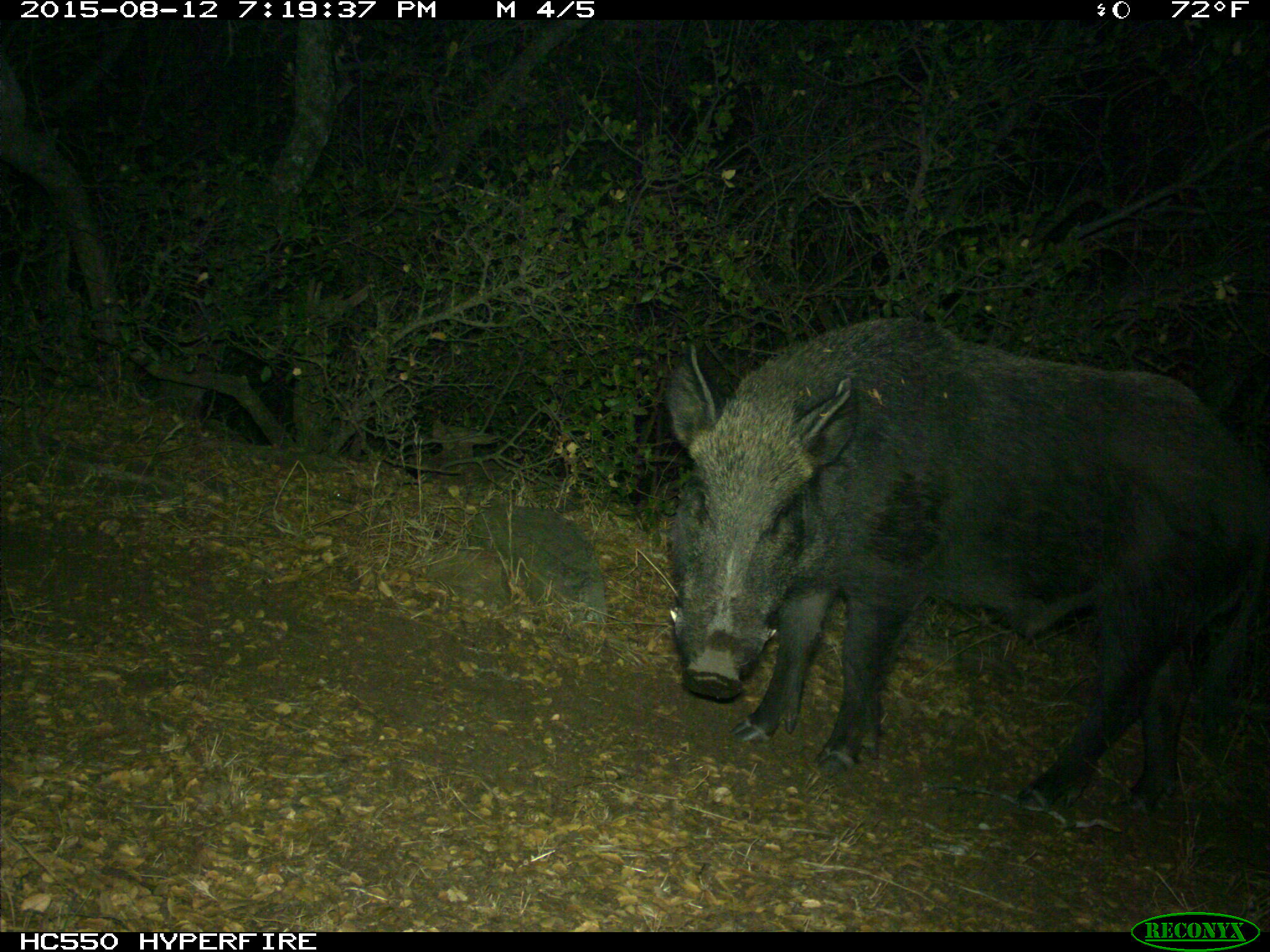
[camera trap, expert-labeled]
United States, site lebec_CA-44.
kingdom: Animalia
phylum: Chordata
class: Mammalia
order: Artiodactyla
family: Suidae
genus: Sus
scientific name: Sus scrofa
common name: wild boar